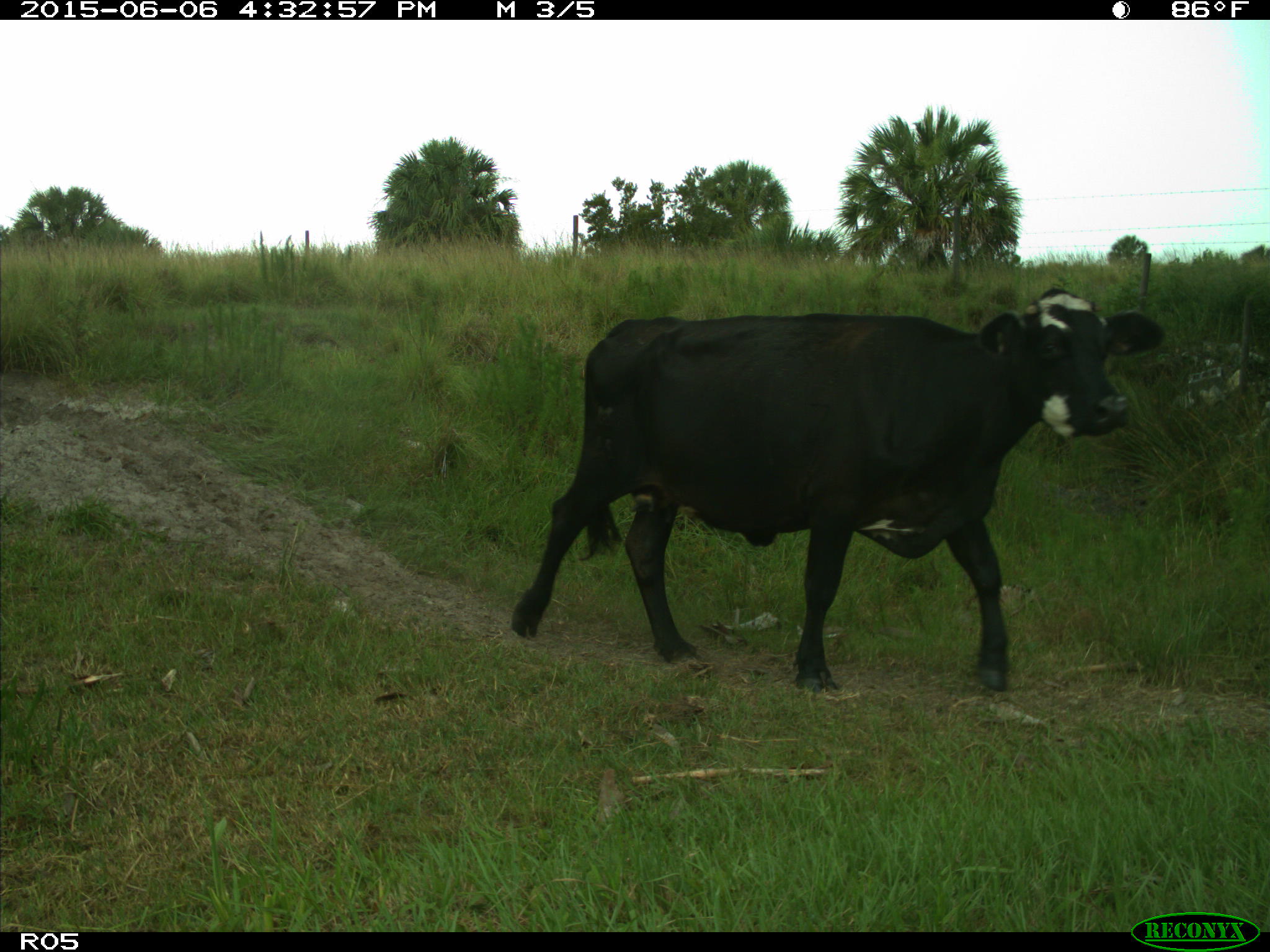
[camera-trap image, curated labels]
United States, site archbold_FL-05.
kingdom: Animalia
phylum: Chordata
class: Mammalia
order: Artiodactyla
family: Bovidae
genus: Bos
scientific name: Bos taurus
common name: domestic cow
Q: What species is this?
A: Bos taurus (domestic cow).